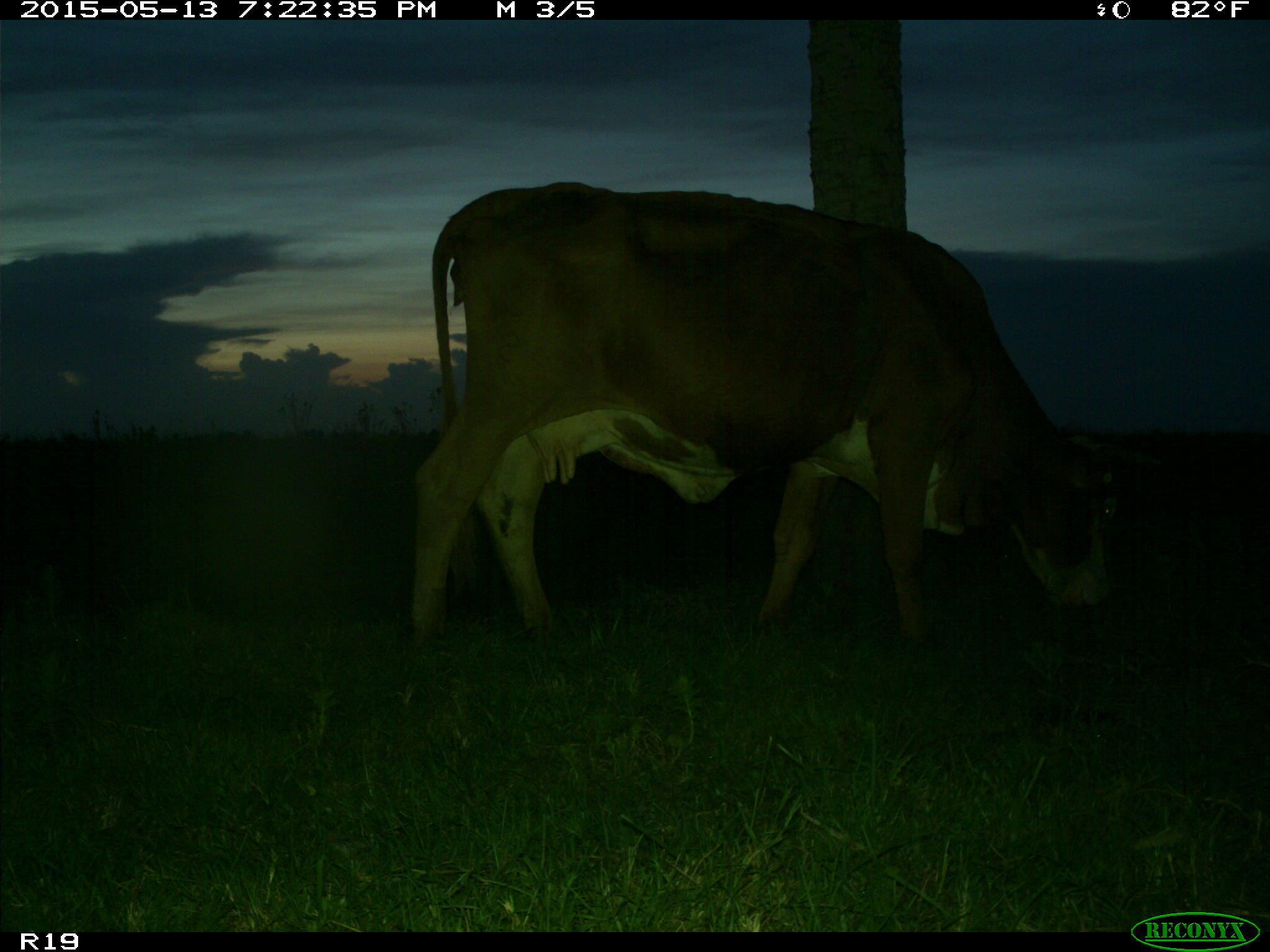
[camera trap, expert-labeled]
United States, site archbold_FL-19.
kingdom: Animalia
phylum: Chordata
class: Mammalia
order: Artiodactyla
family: Bovidae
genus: Bos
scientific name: Bos taurus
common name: domestic cow